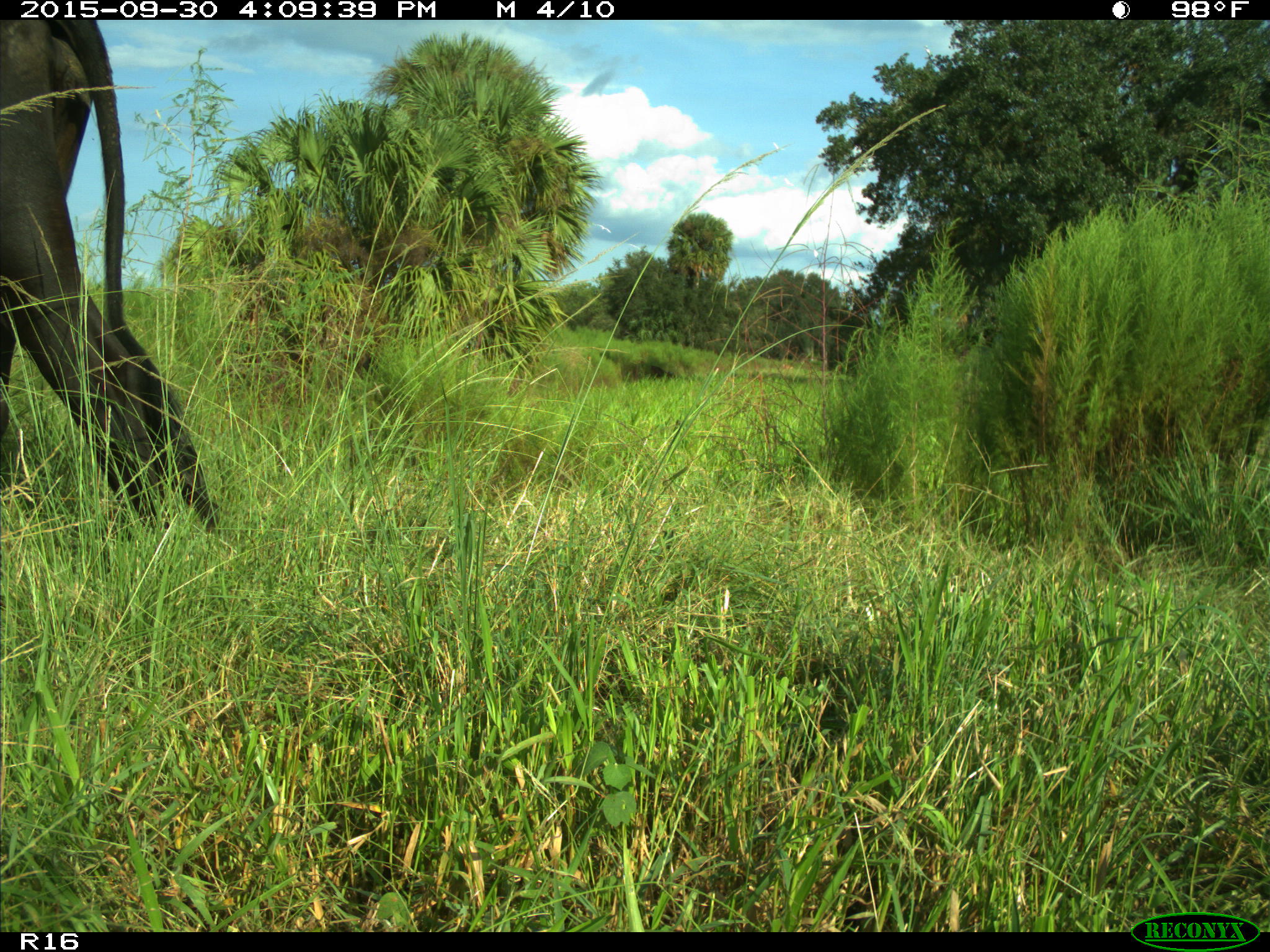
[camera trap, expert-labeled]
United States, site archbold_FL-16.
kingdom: Animalia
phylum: Chordata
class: Mammalia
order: Artiodactyla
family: Bovidae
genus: Bos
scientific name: Bos taurus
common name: domestic cow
Bos taurus (domestic cow).